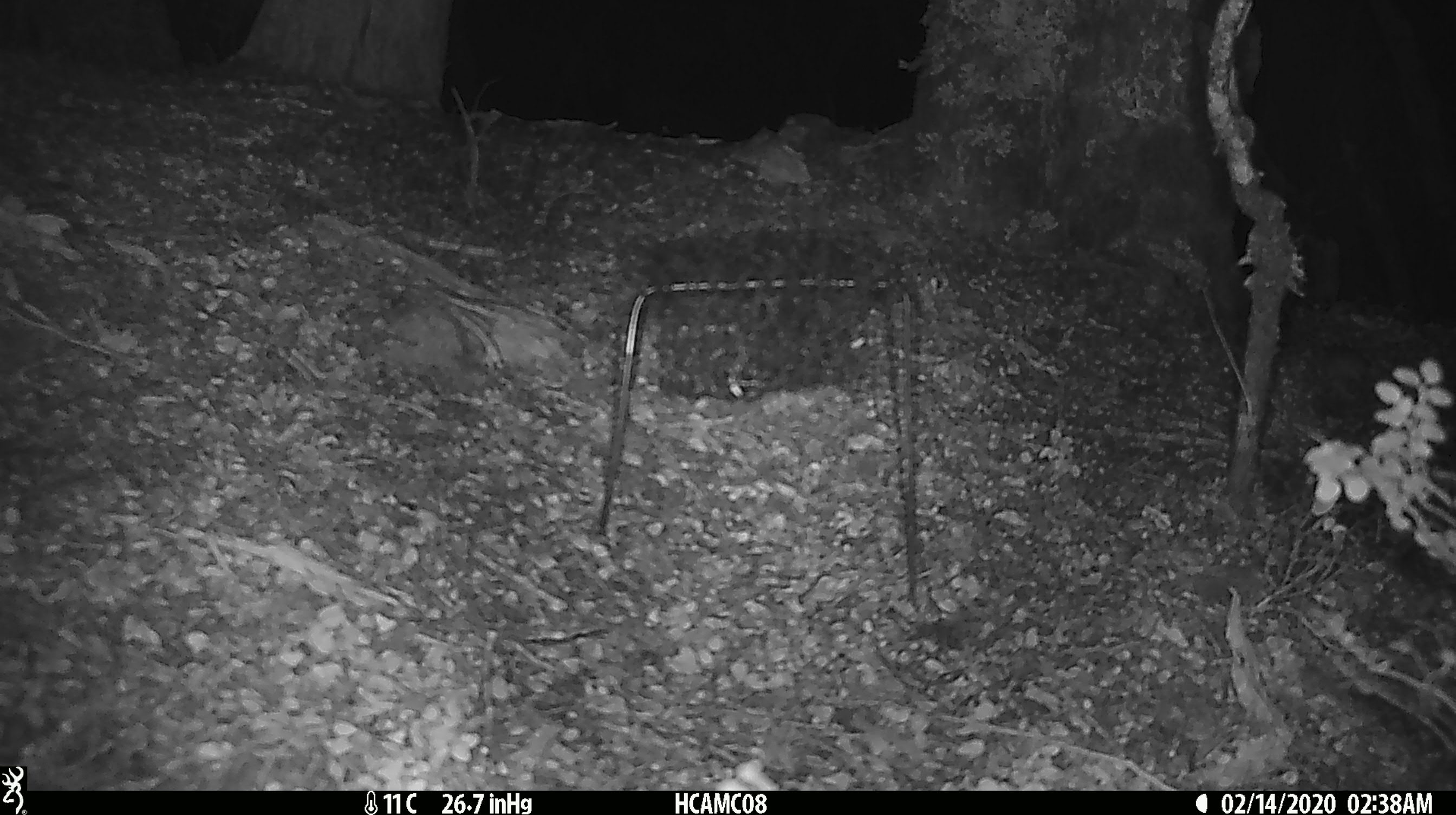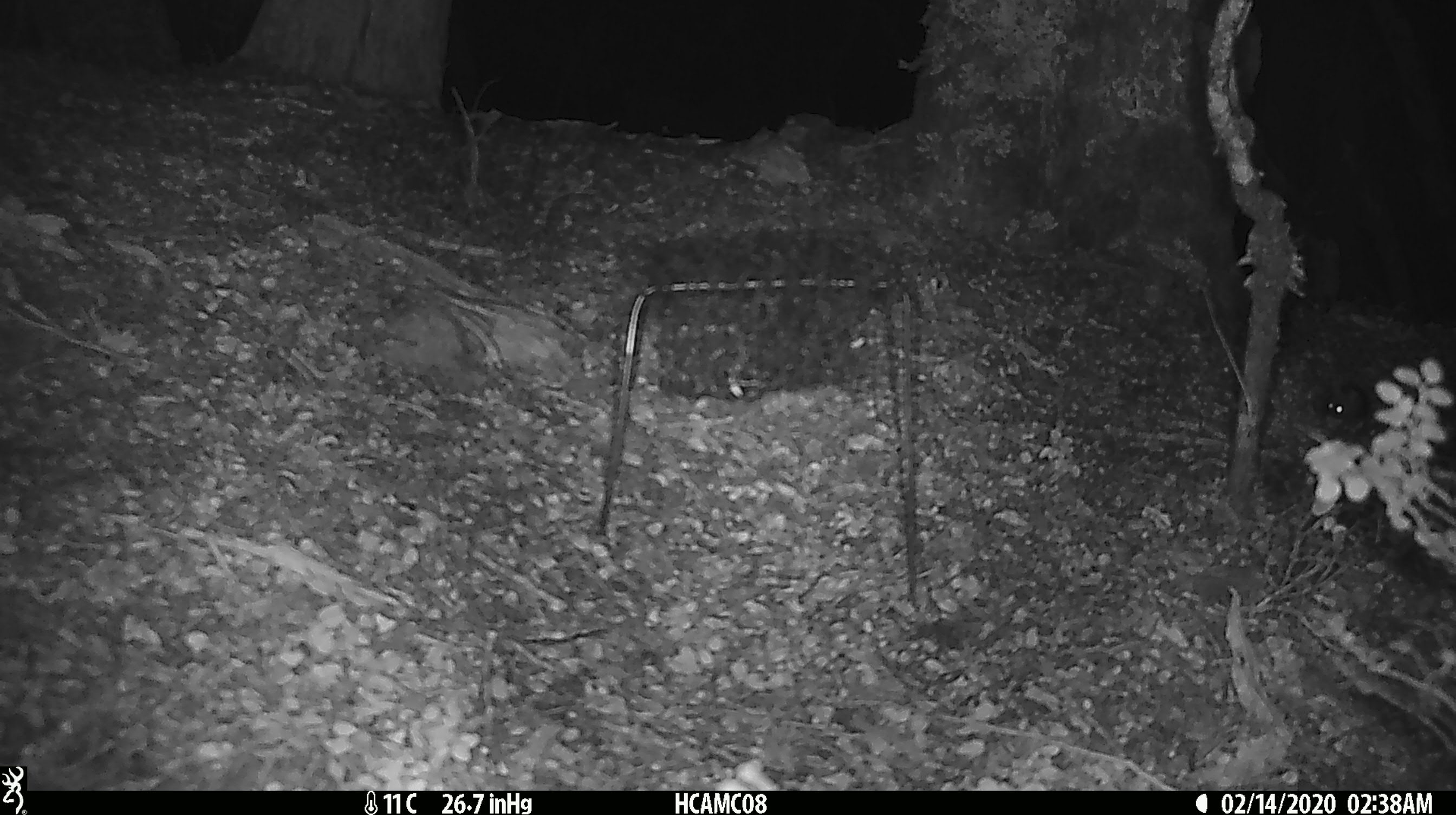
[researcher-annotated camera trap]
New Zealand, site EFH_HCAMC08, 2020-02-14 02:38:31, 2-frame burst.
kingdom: Animalia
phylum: Chordata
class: Mammalia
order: Rodentia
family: Muridae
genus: Mus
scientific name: Mus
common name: mouse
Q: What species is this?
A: Mouse (Mus).